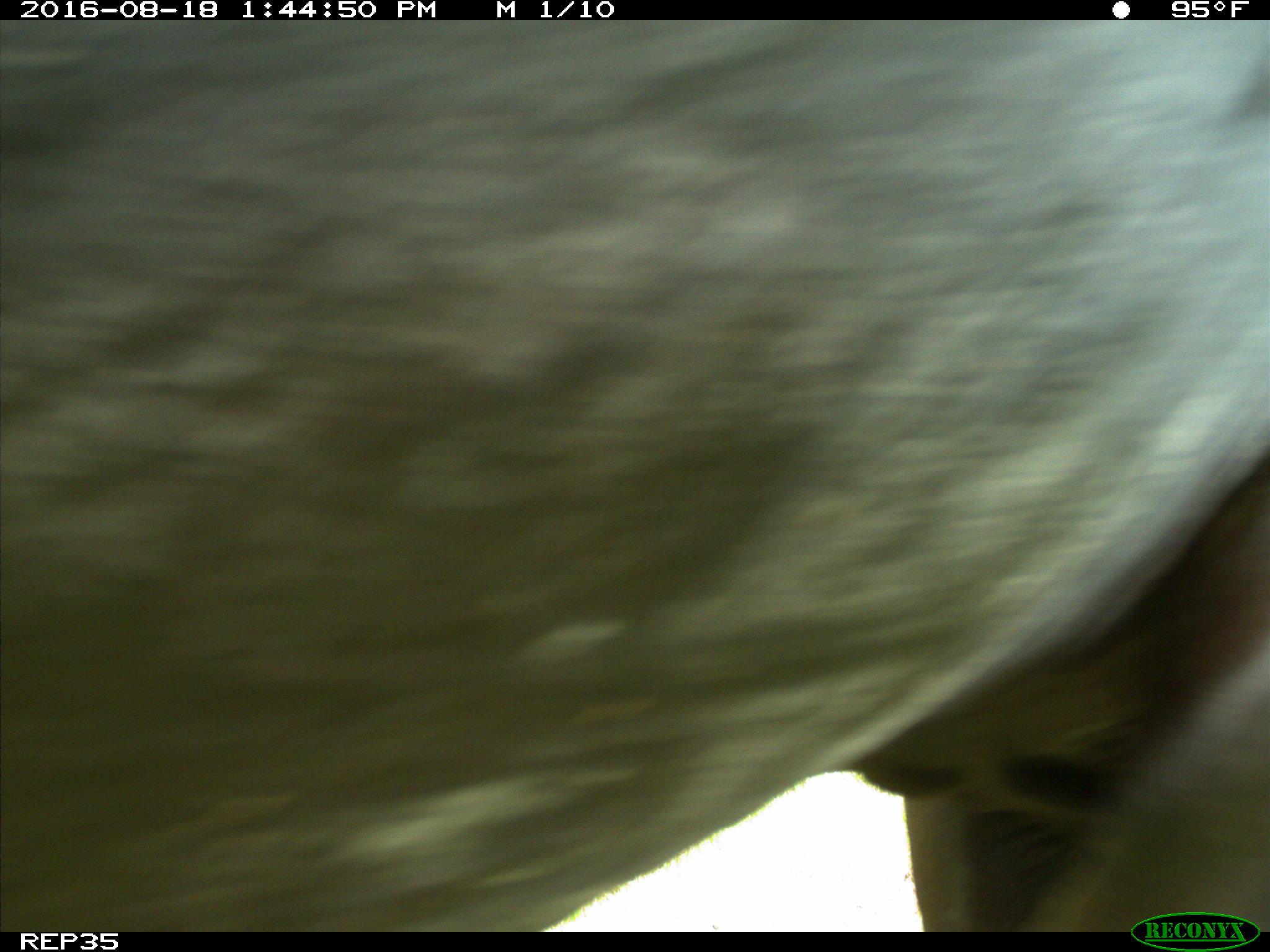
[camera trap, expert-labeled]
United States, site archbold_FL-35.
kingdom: Animalia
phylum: Chordata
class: Mammalia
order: Artiodactyla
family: Bovidae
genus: Bos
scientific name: Bos taurus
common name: domestic cow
Bos taurus (domestic cow).